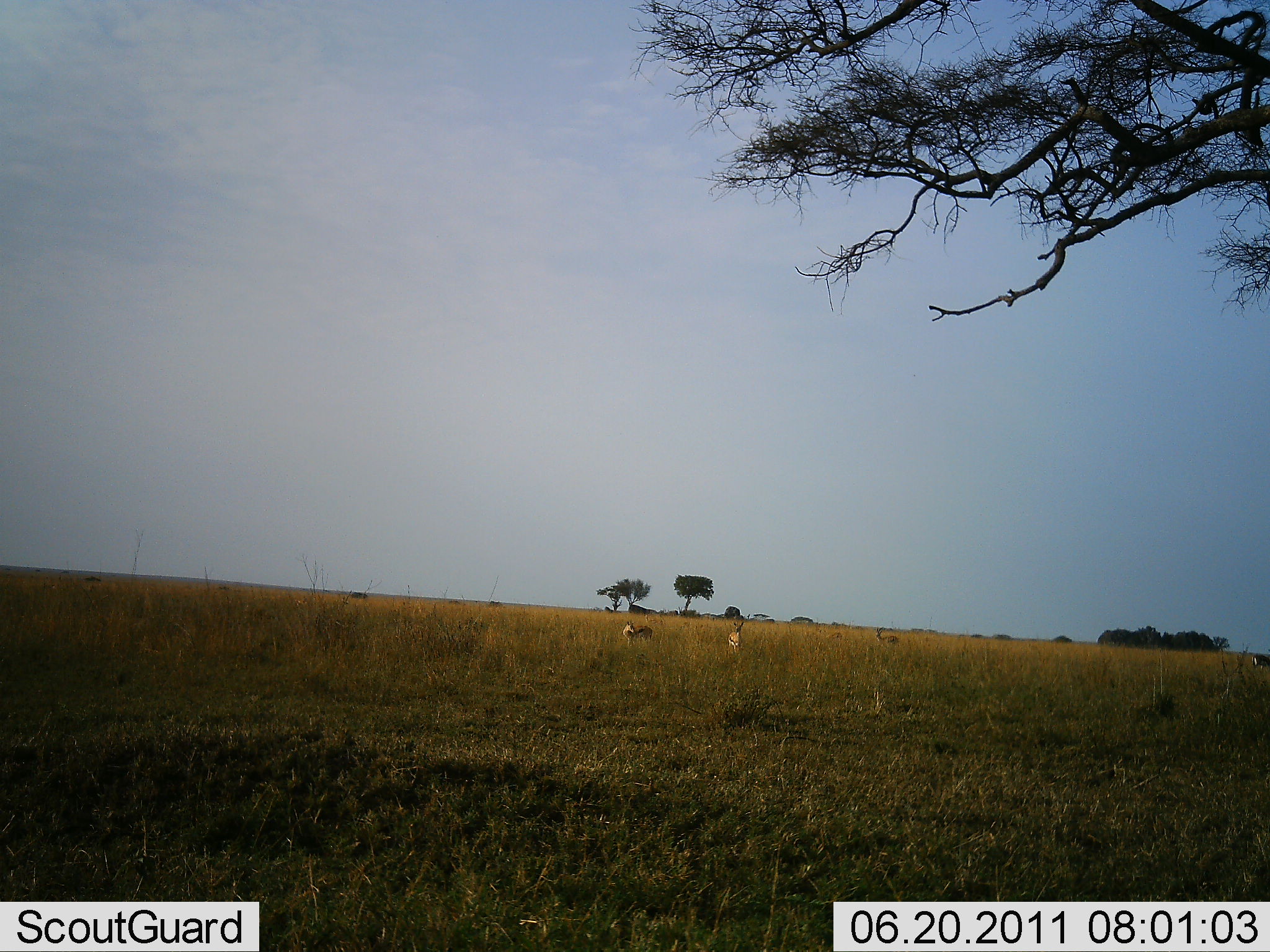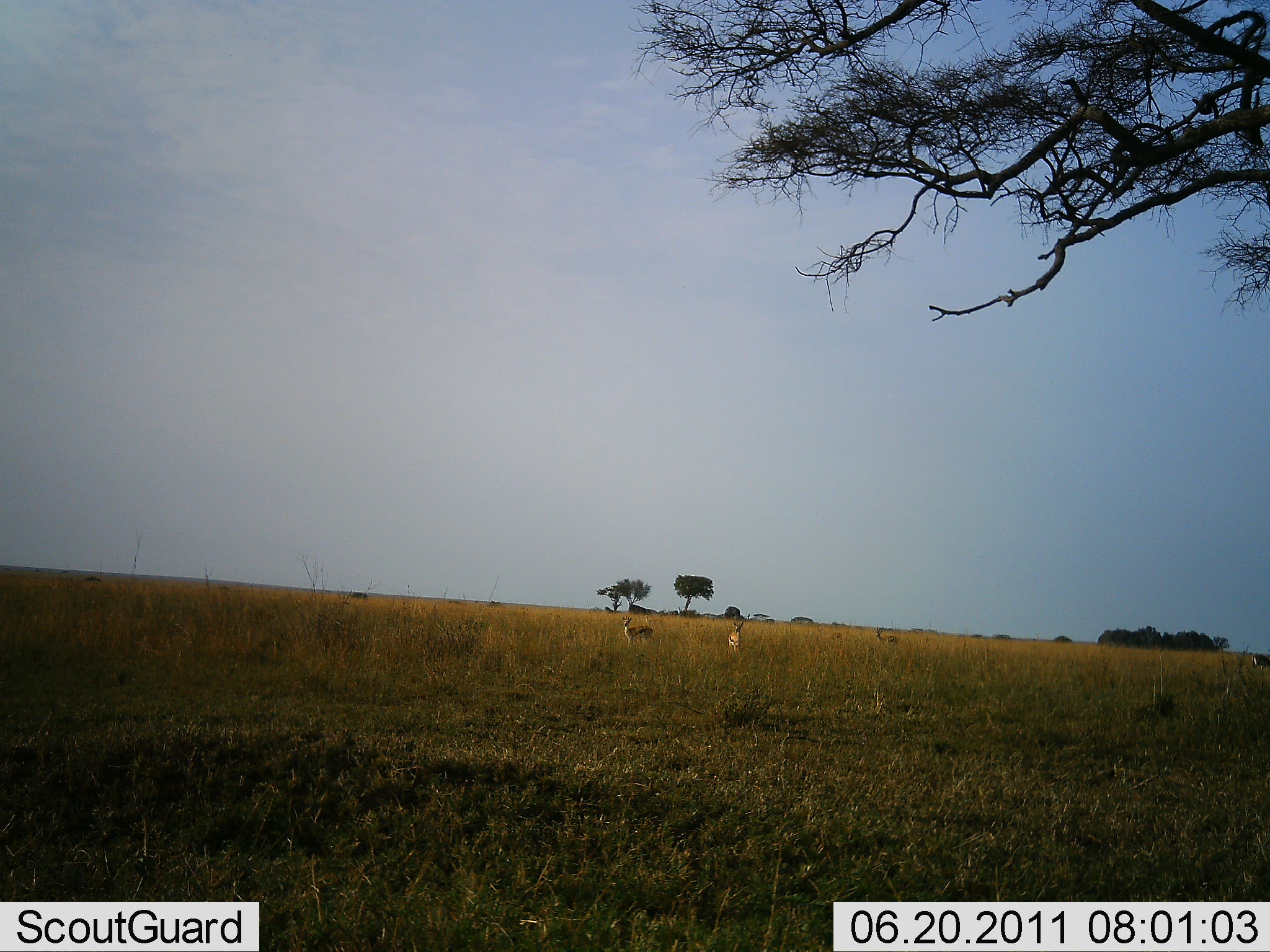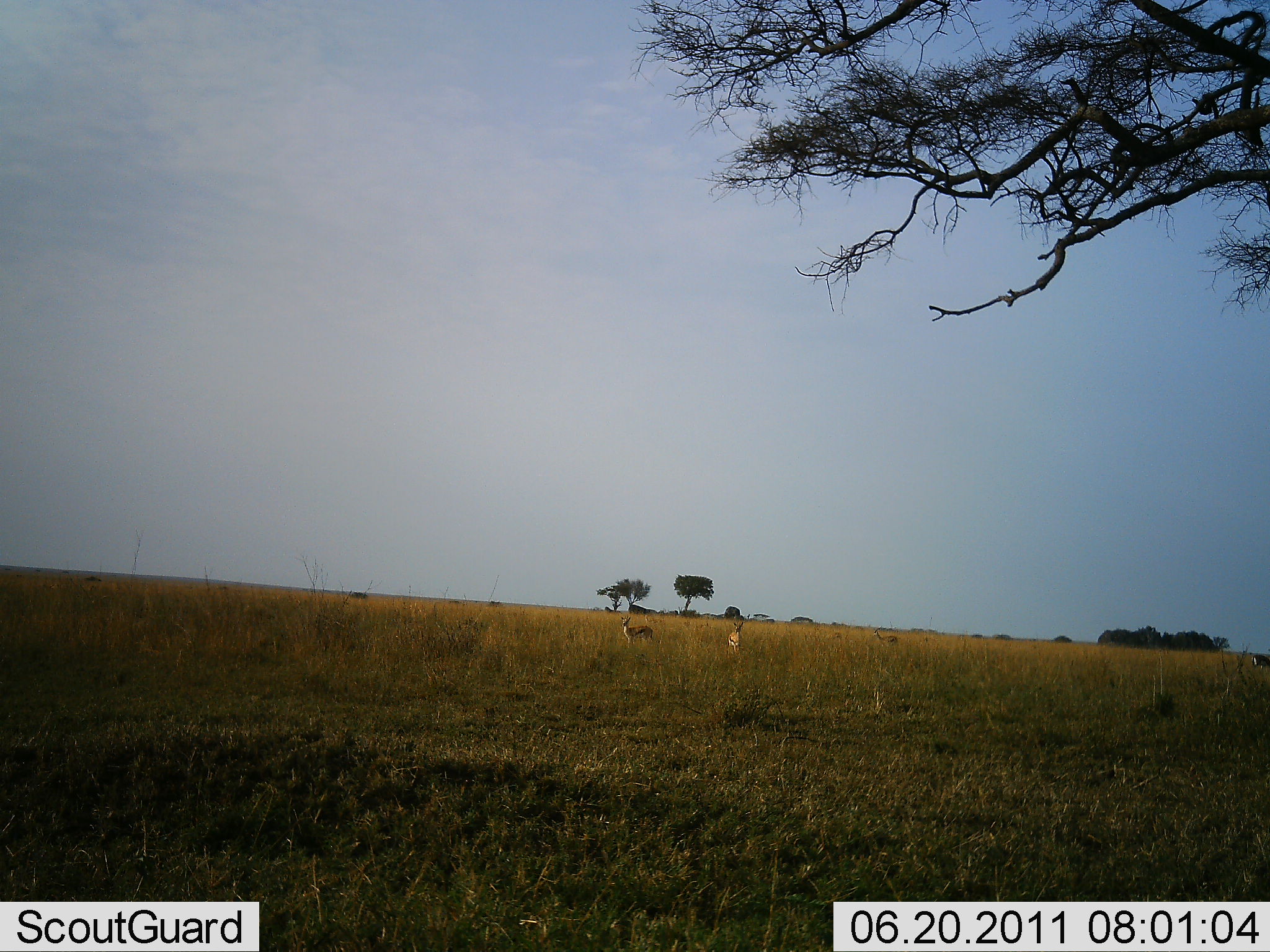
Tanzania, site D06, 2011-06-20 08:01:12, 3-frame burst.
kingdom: Animalia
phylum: Chordata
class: Mammalia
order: Artiodactyla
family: Bovidae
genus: Eudorcas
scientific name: Eudorcas thomsonii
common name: thomson's gazelle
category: gazellethomsons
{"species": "gazellethomsons (thomson's gazelle) (Eudorcas thomsonii)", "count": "3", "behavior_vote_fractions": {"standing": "91%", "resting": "0%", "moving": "9%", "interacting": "0%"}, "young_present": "0%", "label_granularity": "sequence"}